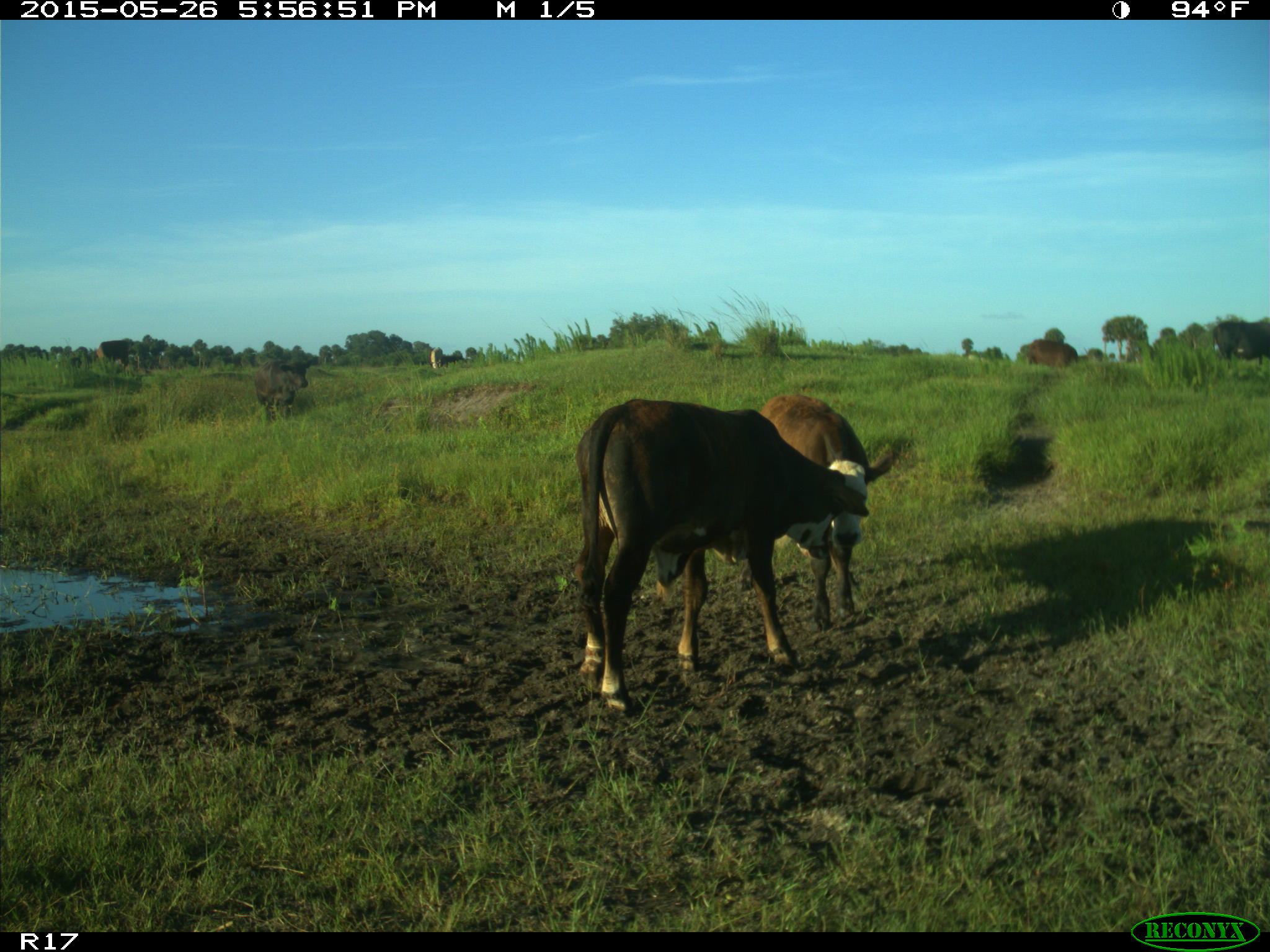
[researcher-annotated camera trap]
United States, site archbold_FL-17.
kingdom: Animalia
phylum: Chordata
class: Mammalia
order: Artiodactyla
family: Bovidae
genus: Bos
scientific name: Bos taurus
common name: domestic cow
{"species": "Bos taurus (domestic cow)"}